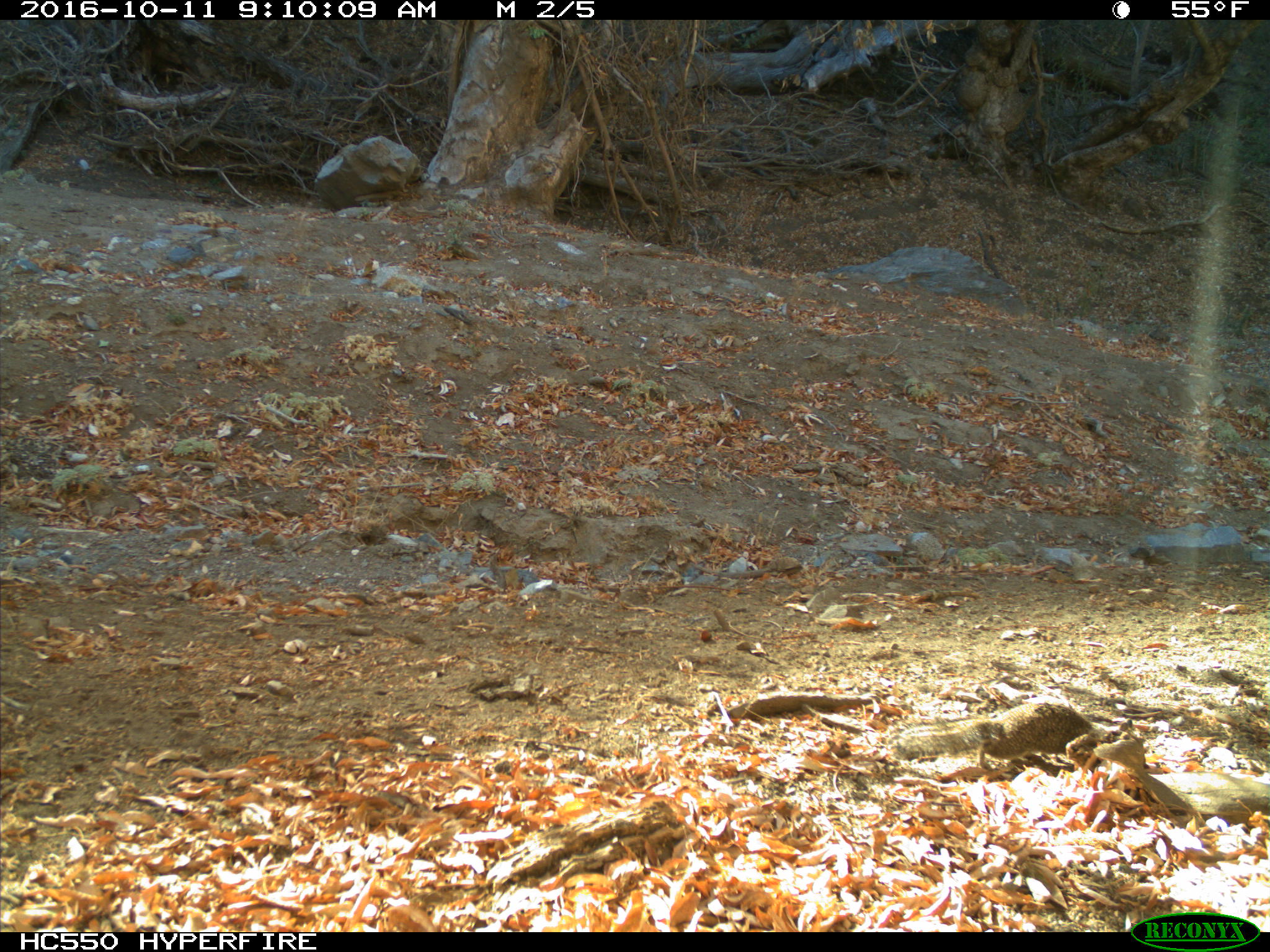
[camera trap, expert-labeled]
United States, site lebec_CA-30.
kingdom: Animalia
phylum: Chordata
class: Mammalia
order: Rodentia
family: Sciuridae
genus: Otospermophilus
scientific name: Otospermophilus beecheyi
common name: california ground squirrel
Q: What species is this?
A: Otospermophilus beecheyi (california ground squirrel).